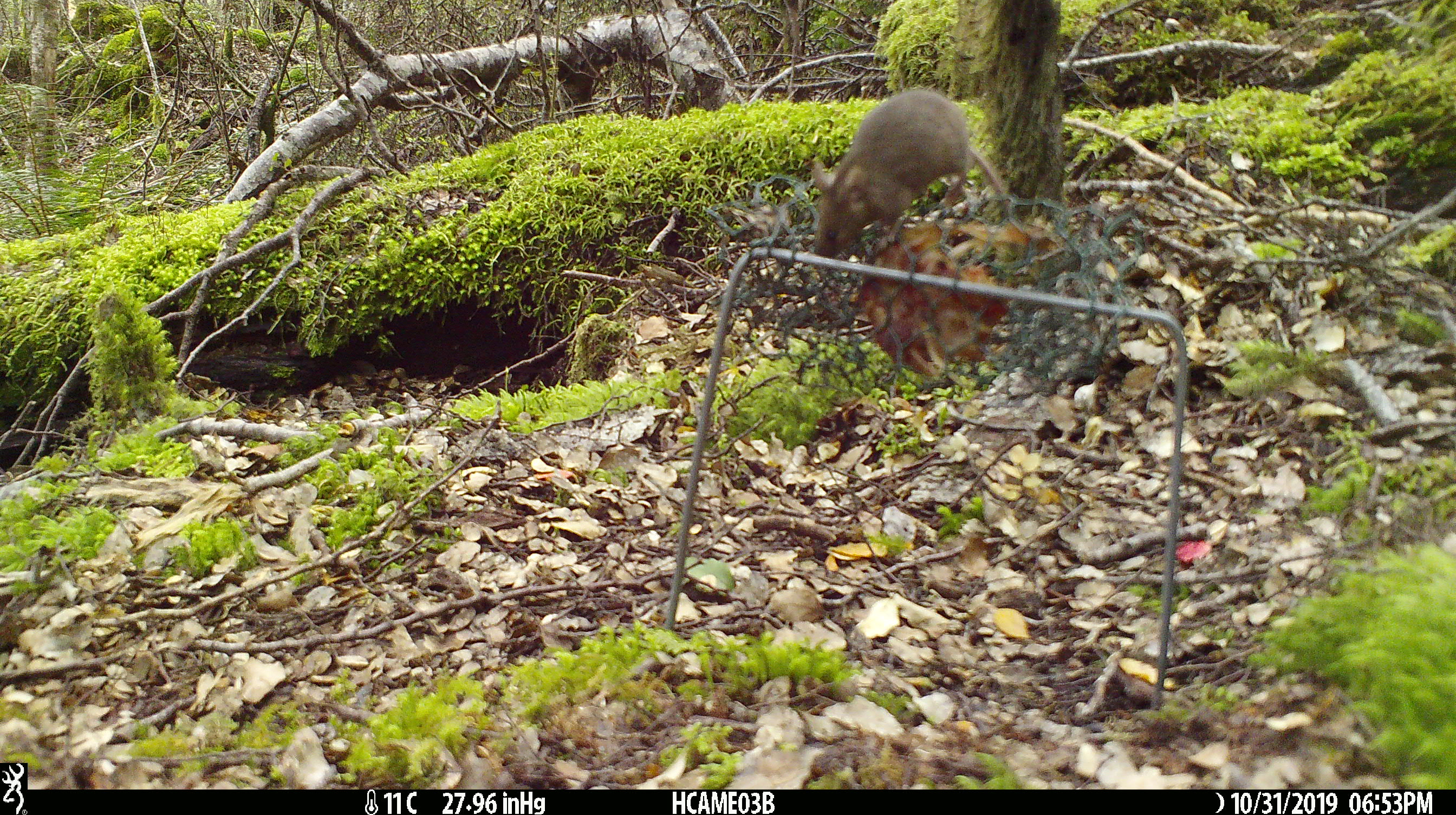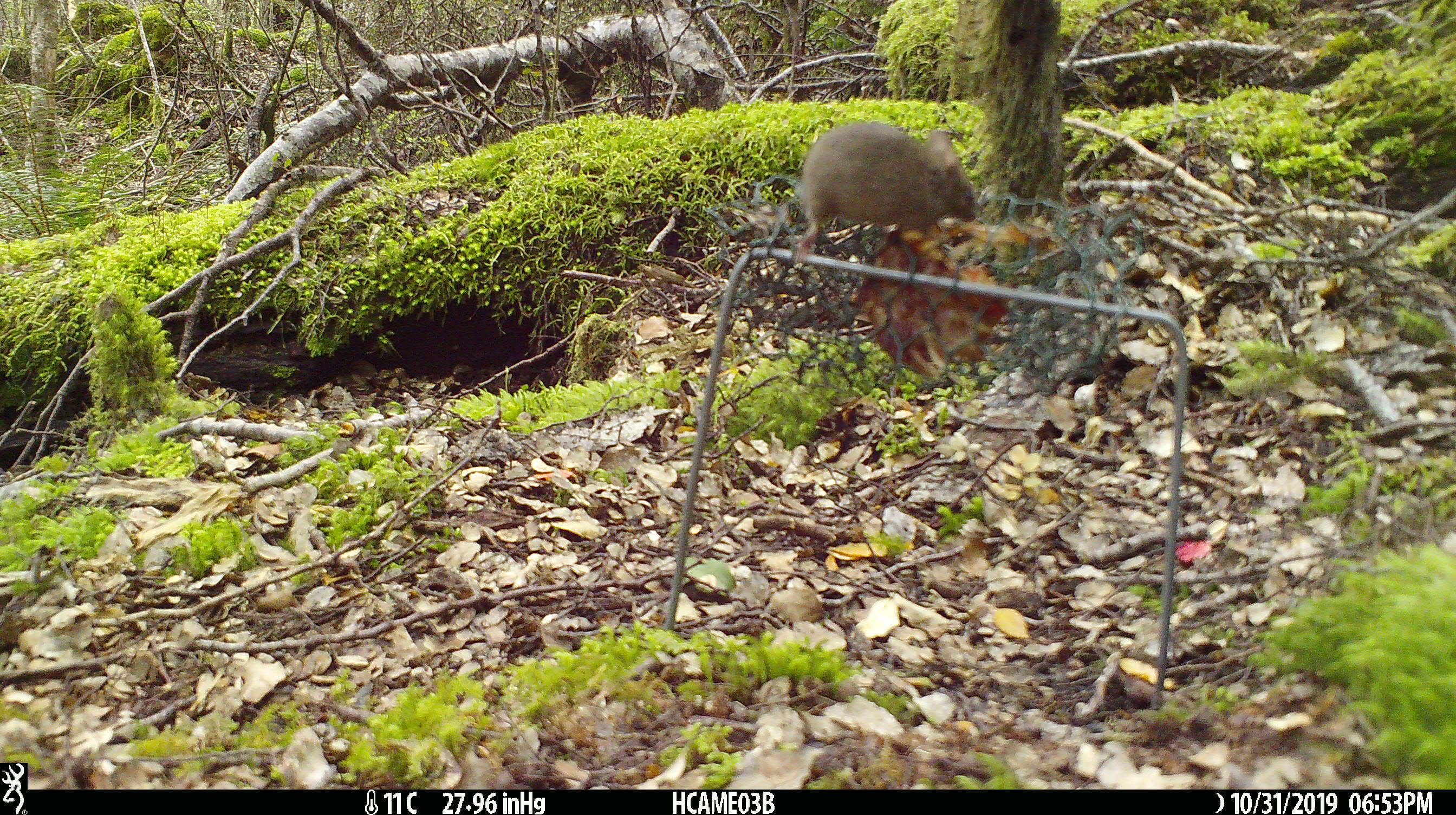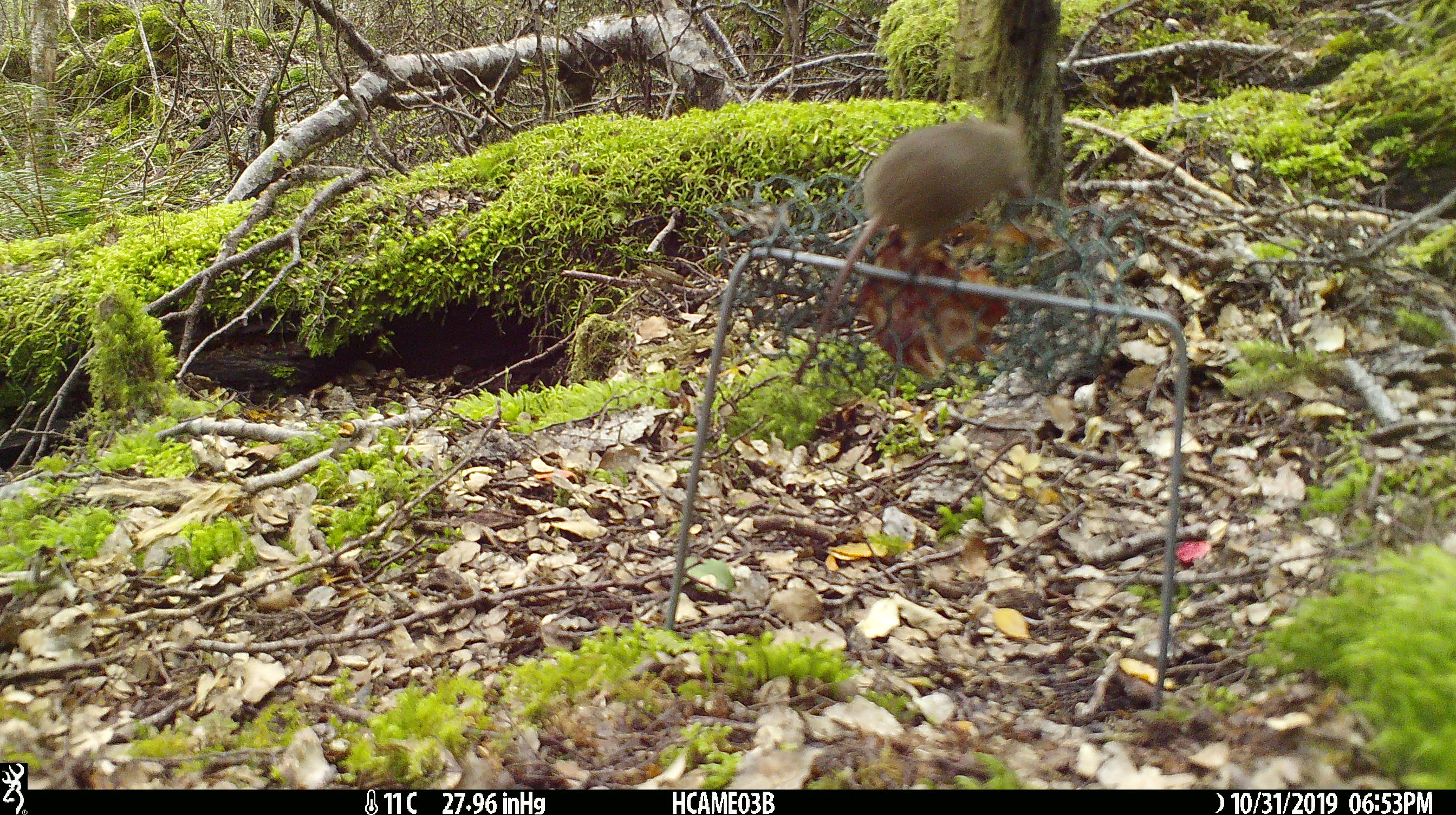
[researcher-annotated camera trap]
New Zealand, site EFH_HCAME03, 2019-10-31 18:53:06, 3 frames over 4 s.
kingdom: Animalia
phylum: Chordata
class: Mammalia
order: Rodentia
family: Muridae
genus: Mus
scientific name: Mus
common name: mouse